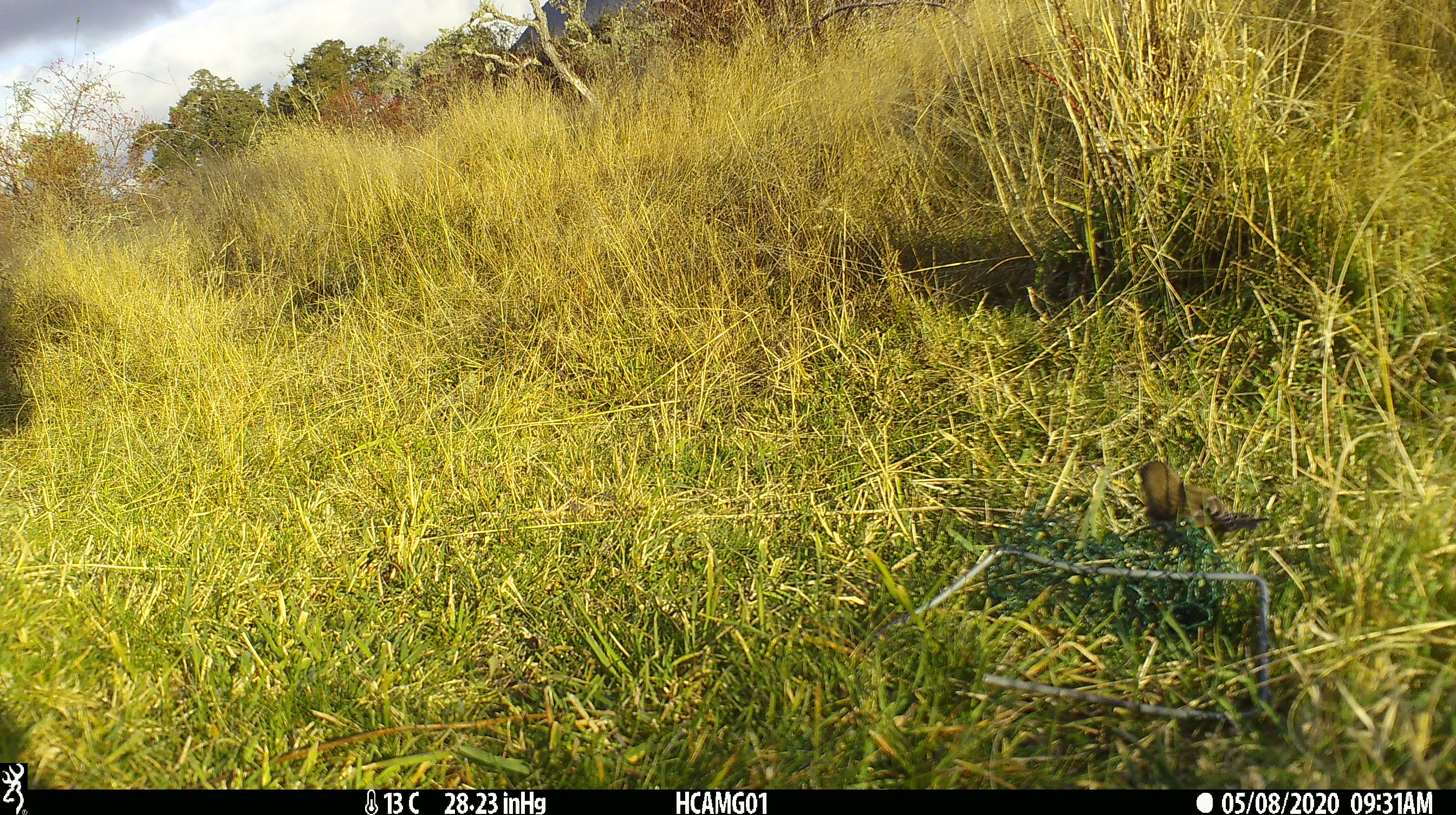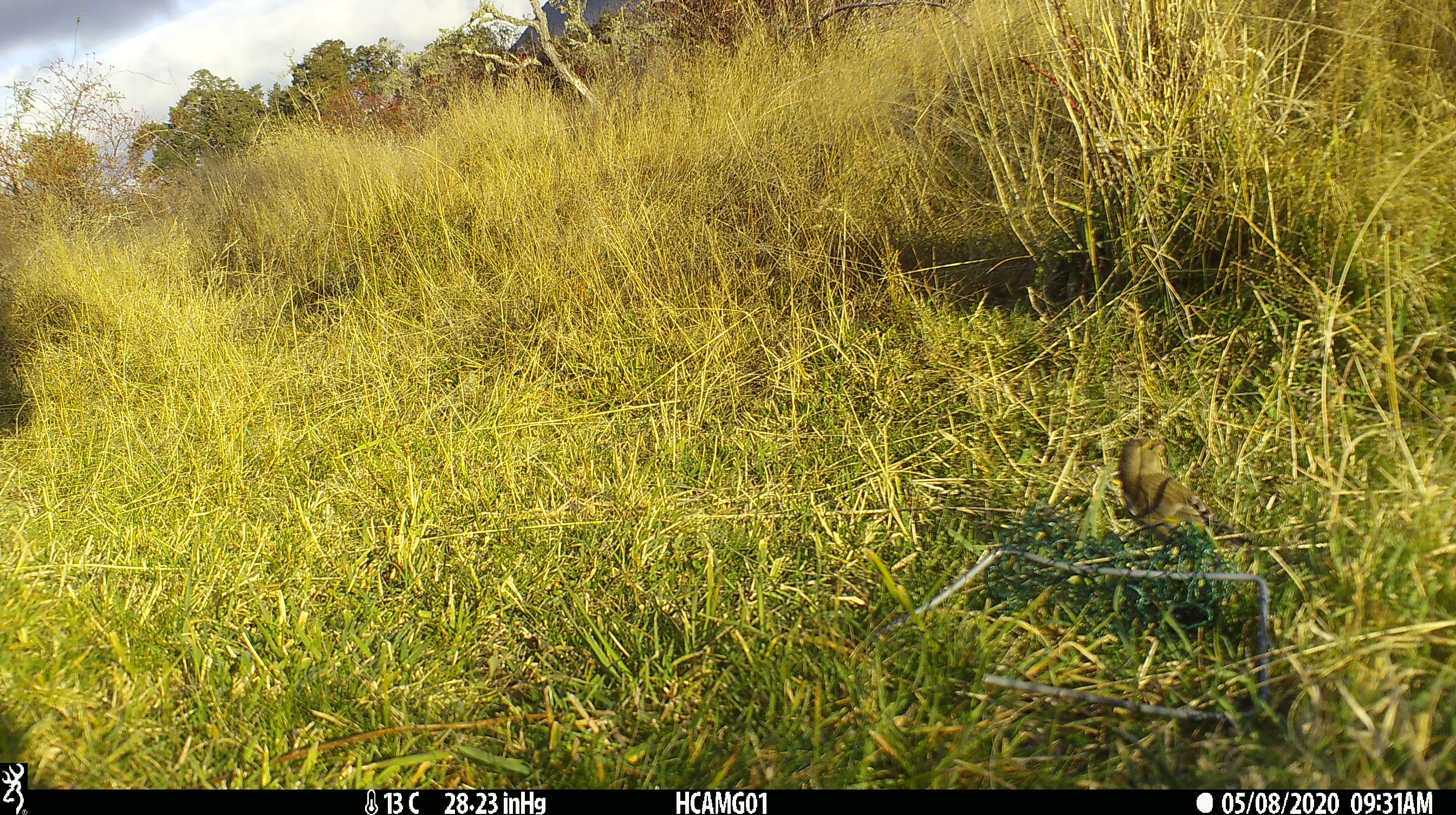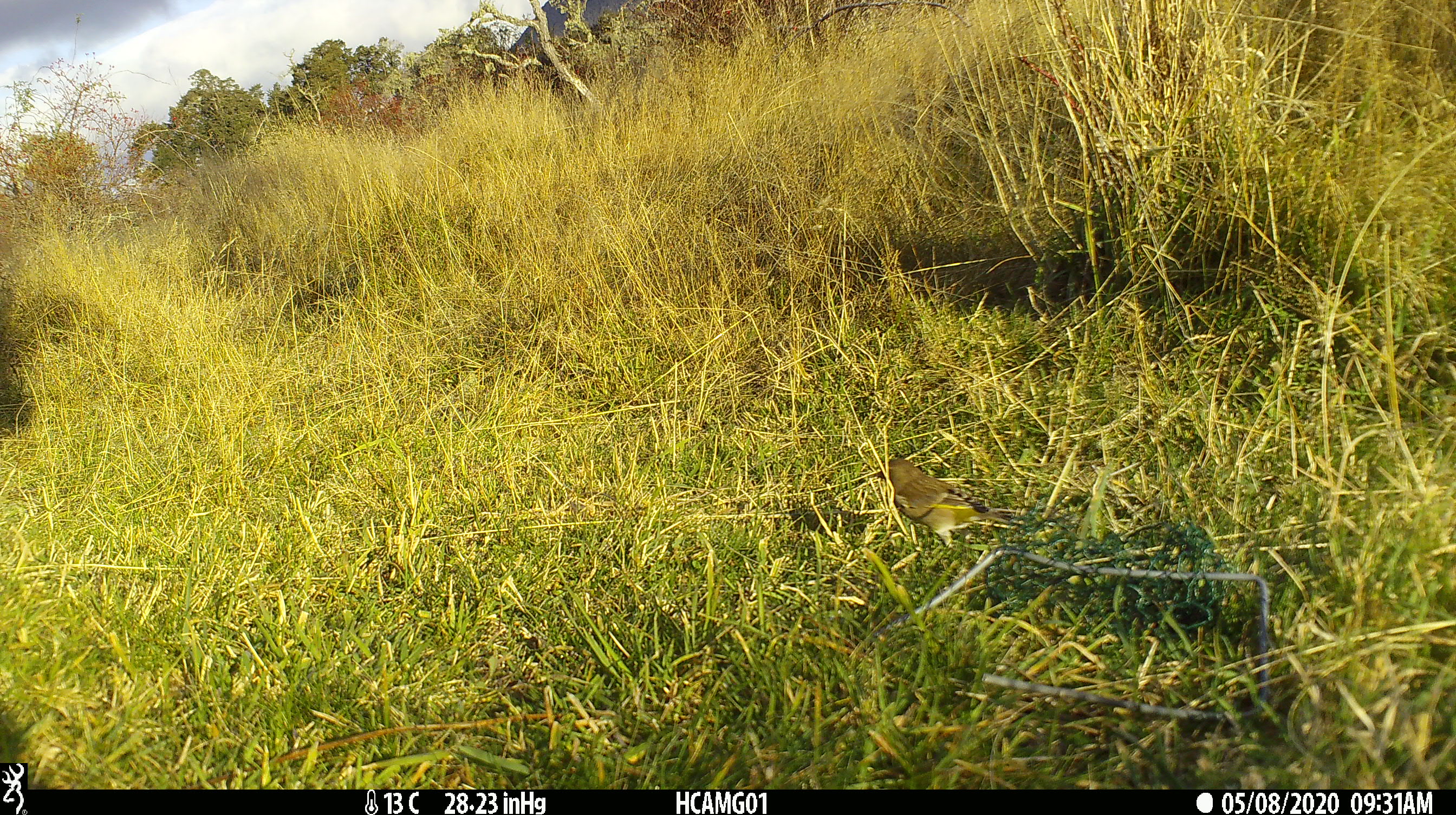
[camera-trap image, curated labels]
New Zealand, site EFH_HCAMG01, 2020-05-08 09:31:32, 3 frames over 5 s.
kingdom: Animalia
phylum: Chordata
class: Aves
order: Passeriformes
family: Fringillidae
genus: Chloris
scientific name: Chloris chloris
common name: greenfinch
Greenfinch (Chloris chloris).